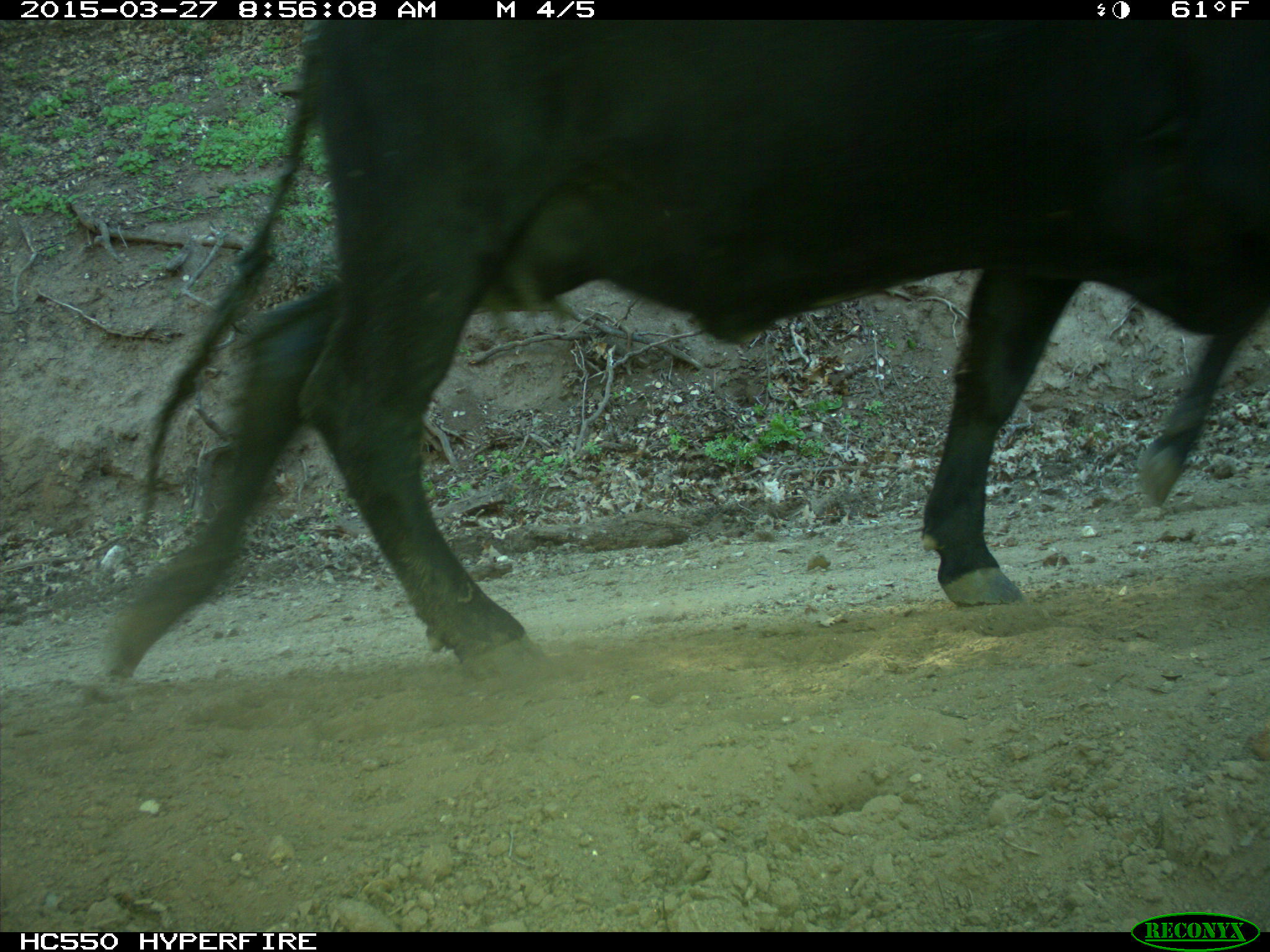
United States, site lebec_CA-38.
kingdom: Animalia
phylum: Chordata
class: Mammalia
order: Artiodactyla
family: Bovidae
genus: Bos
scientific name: Bos taurus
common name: domestic cow